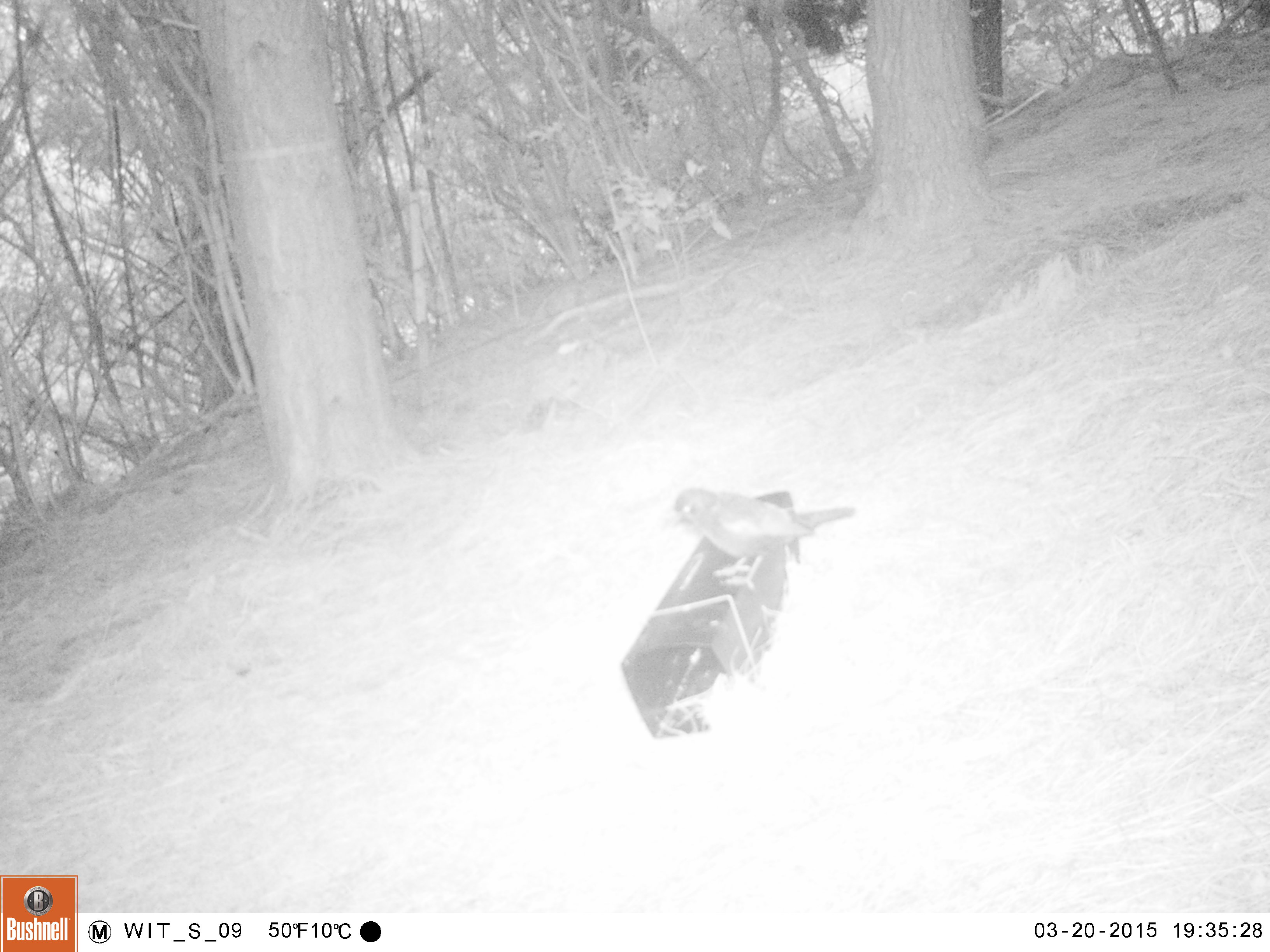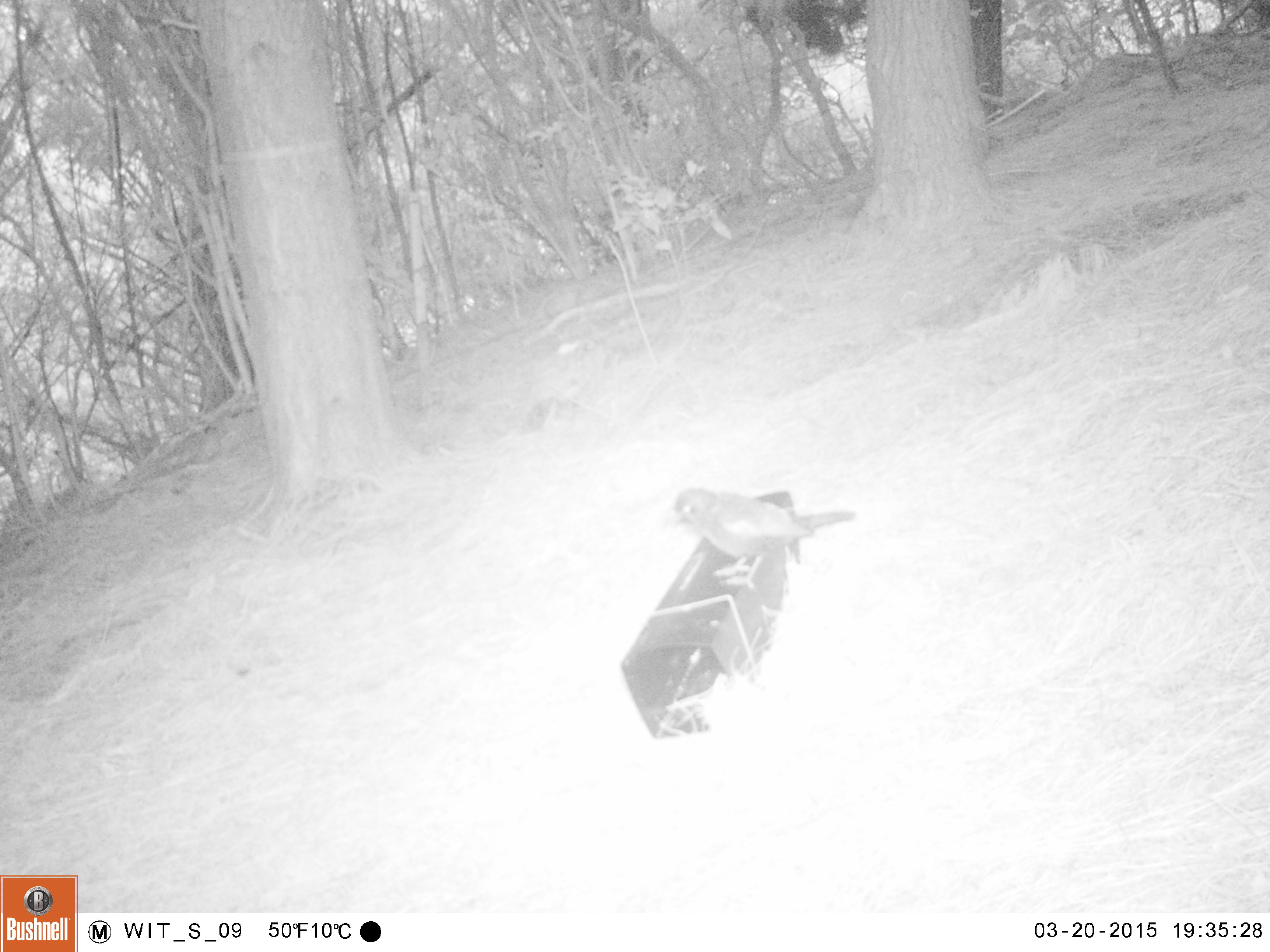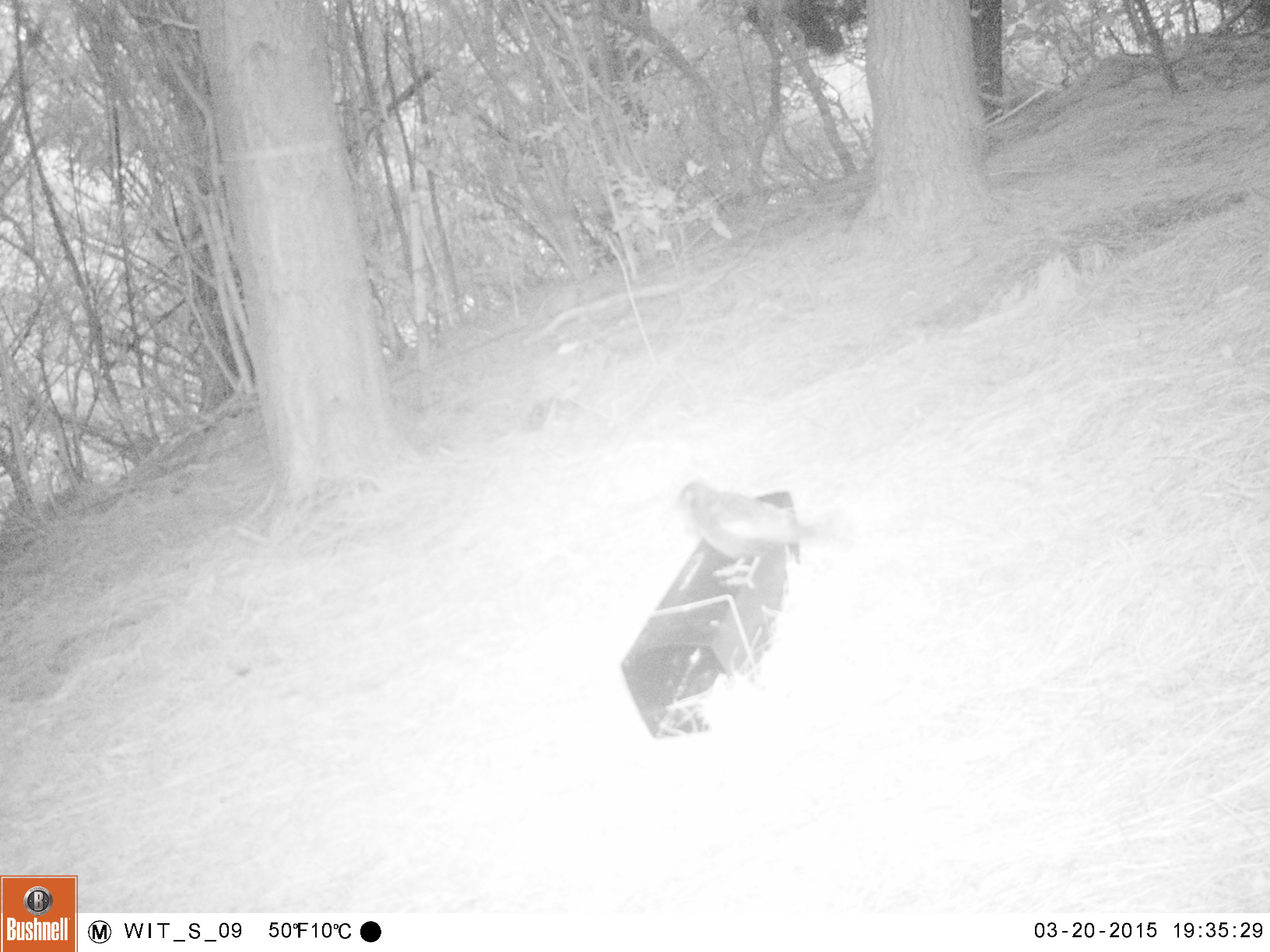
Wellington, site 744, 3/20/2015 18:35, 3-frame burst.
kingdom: Animalia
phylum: Chordata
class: Aves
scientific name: Aves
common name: bird